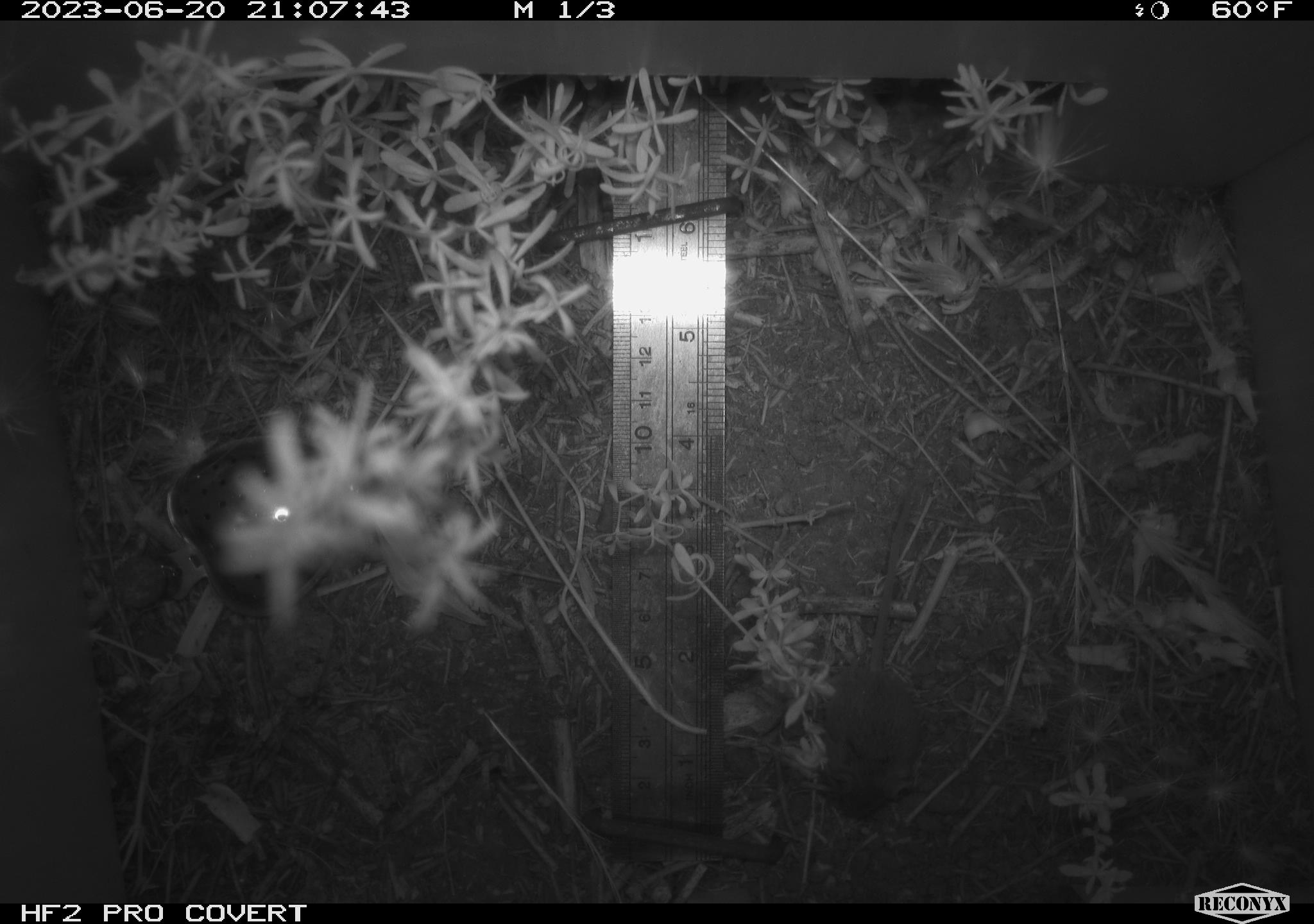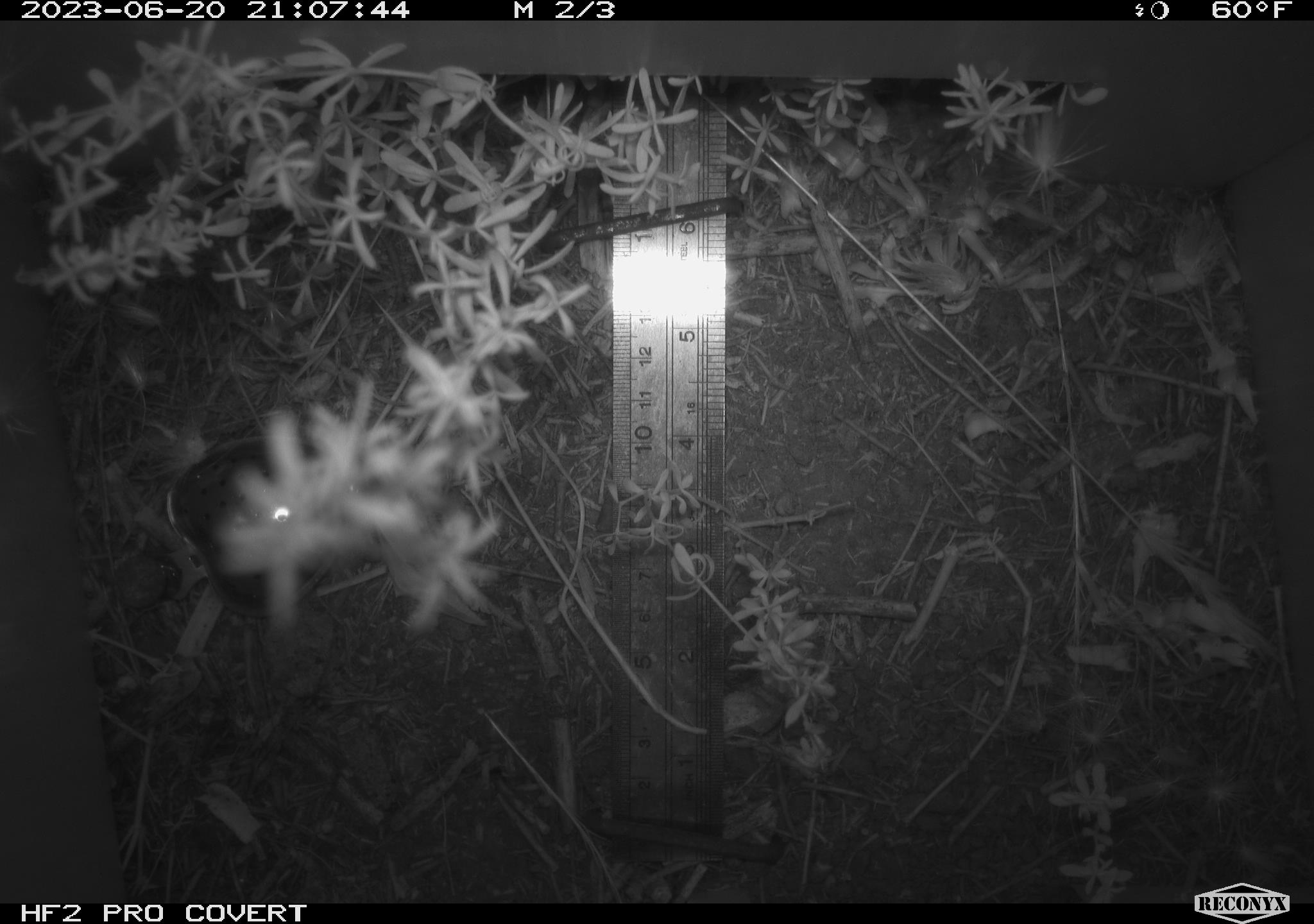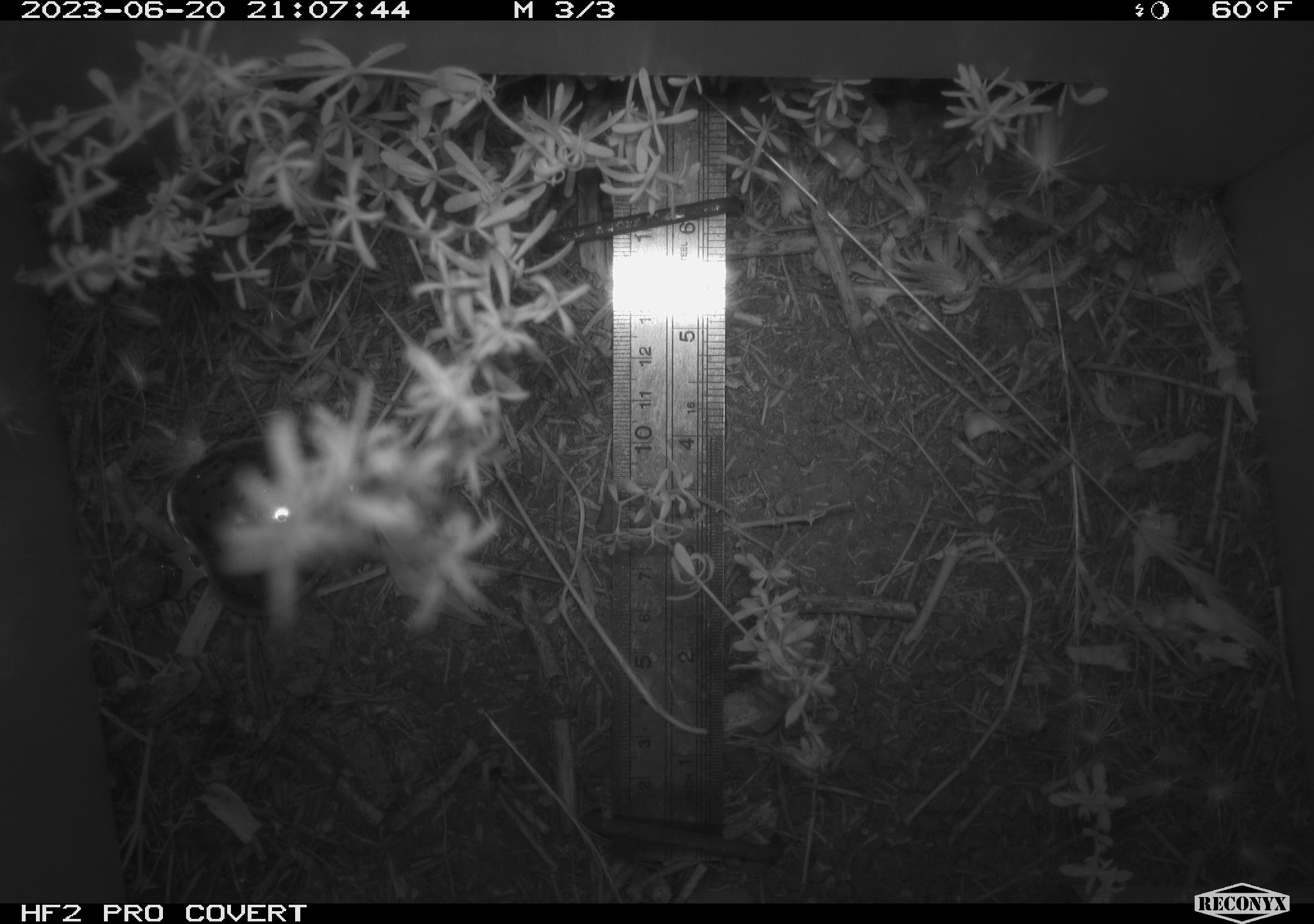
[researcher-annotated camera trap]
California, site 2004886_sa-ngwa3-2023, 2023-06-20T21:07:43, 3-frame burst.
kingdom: Animalia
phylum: Chordata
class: Mammalia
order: Rodentia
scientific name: Rodentia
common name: mouse species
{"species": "mouse species (Rodentia)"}